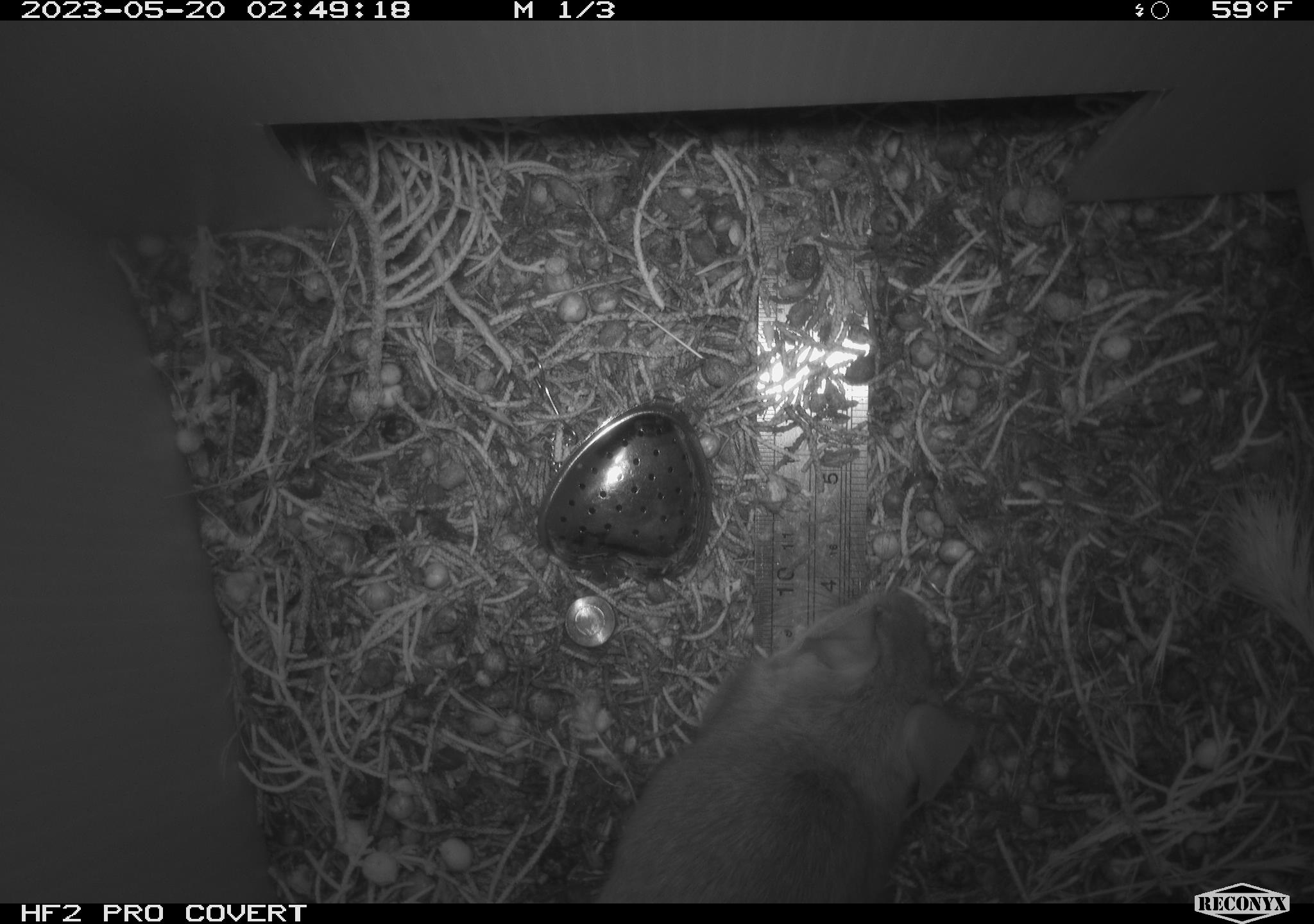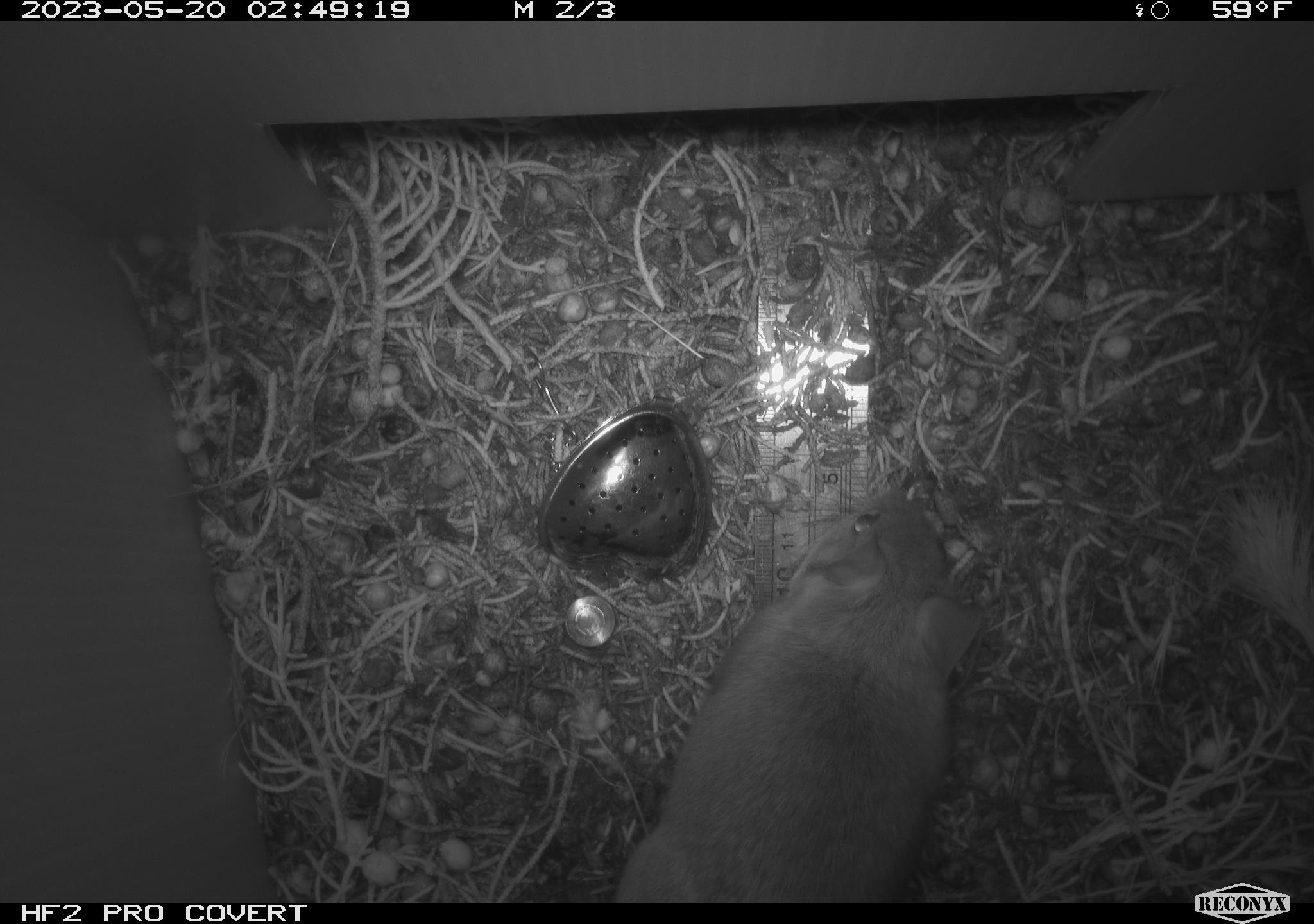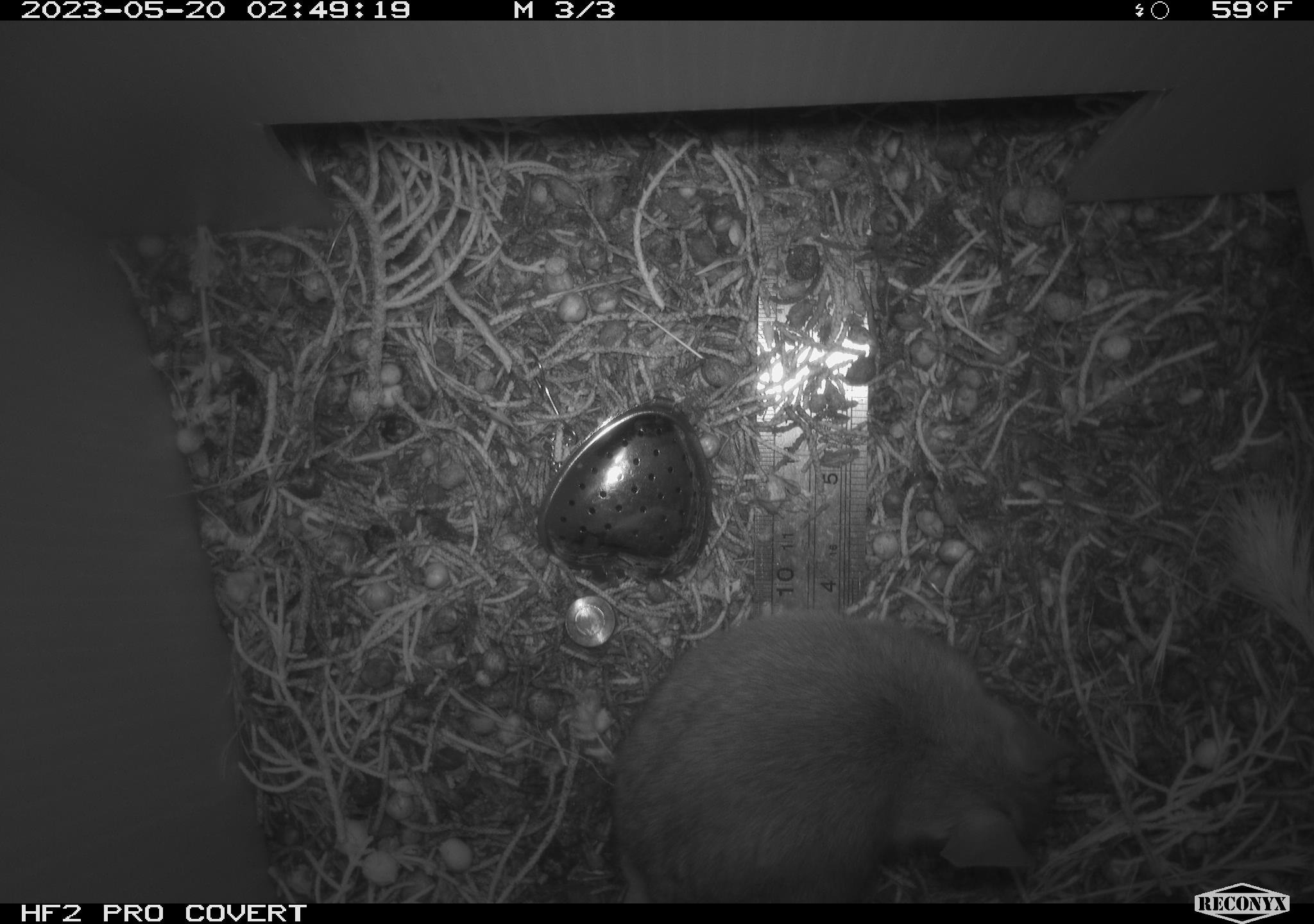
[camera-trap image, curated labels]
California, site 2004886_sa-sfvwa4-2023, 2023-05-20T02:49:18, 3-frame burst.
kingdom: Animalia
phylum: Chordata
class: Mammalia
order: Rodentia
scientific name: Rodentia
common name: mouse species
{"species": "mouse species (Rodentia)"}